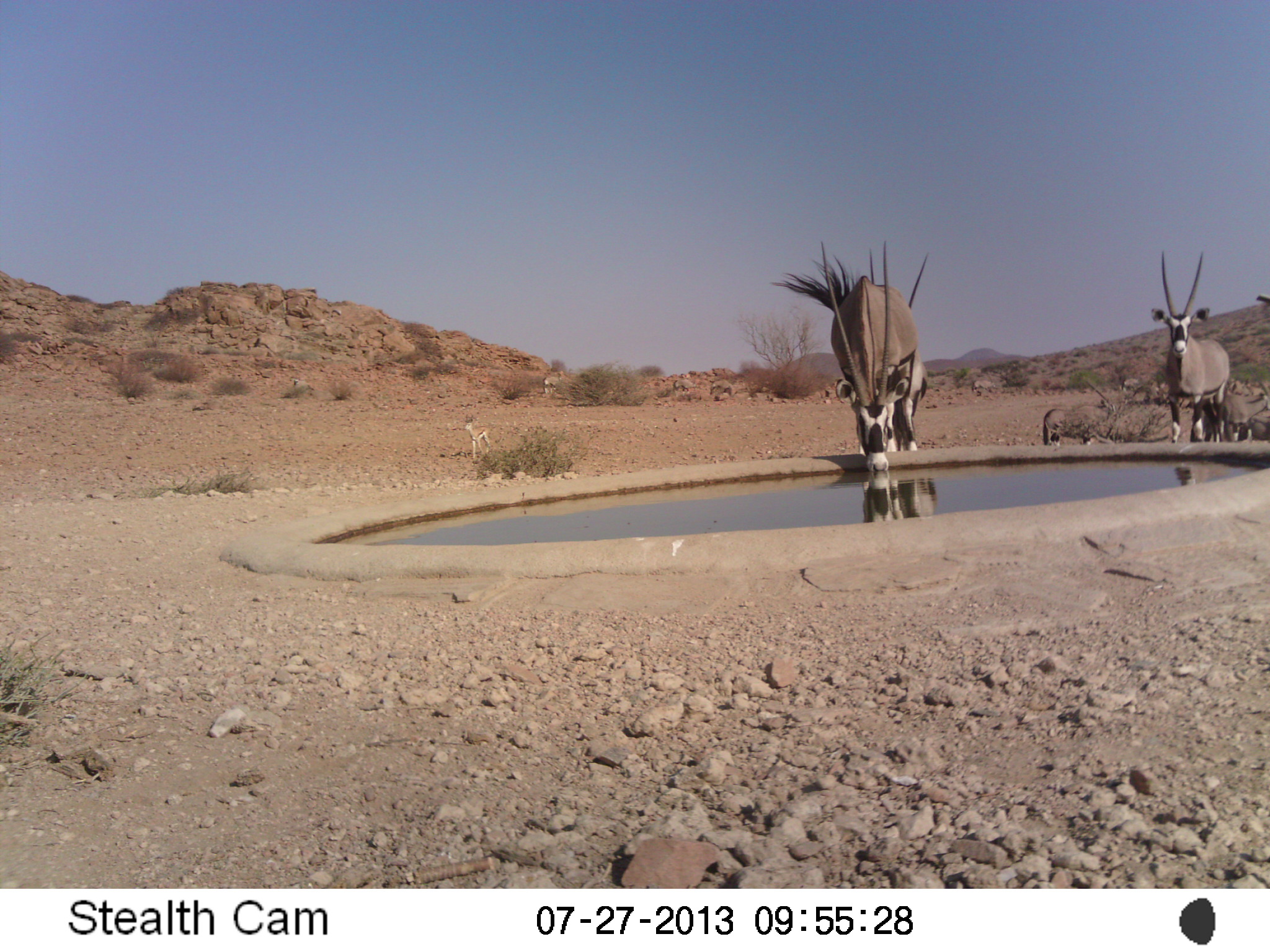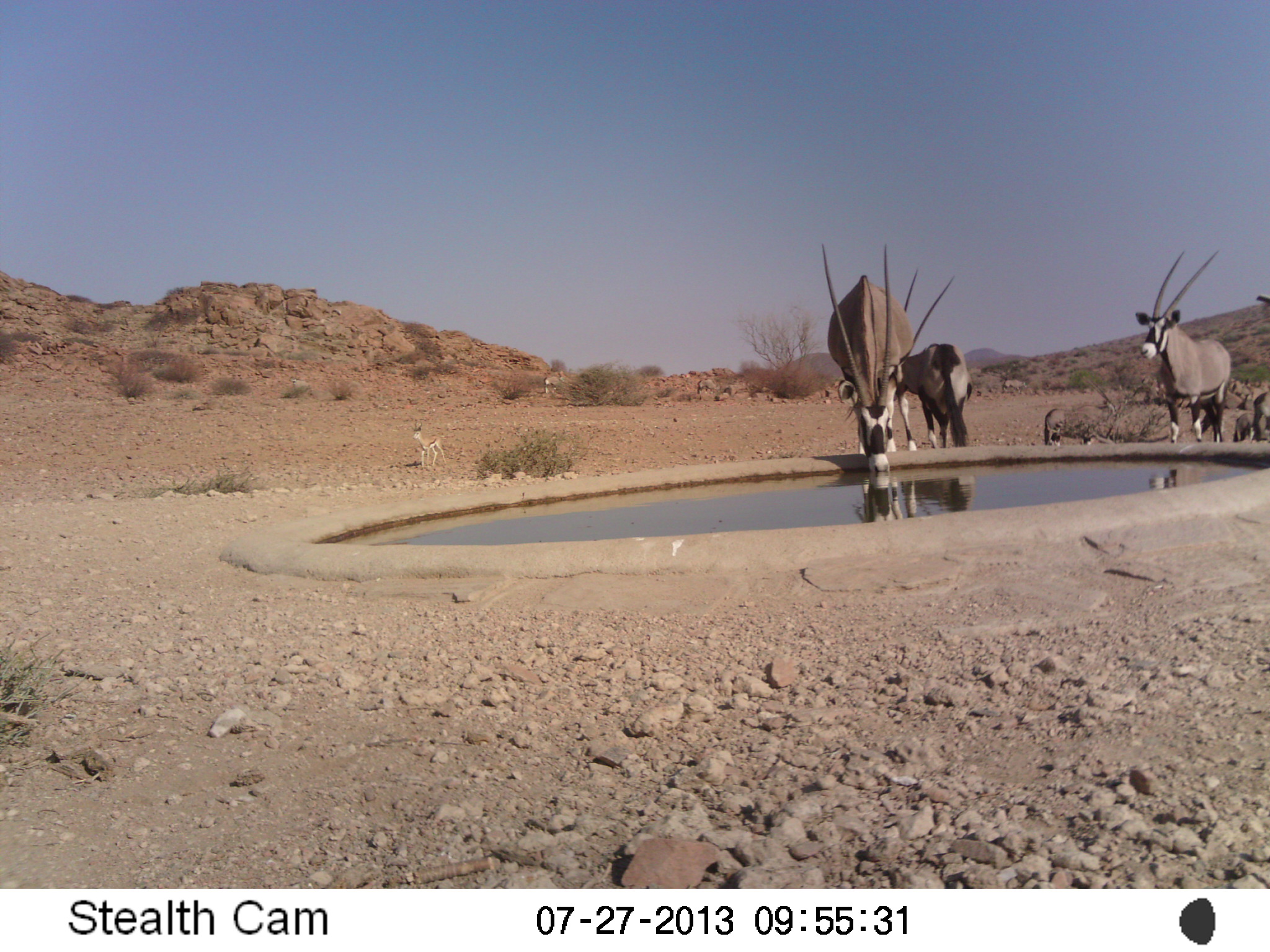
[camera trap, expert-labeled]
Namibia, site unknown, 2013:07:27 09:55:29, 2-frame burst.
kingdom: Animalia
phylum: Chordata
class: Mammalia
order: Artiodactyla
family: Bovidae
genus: Oryx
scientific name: Oryx gazella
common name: gemsbok